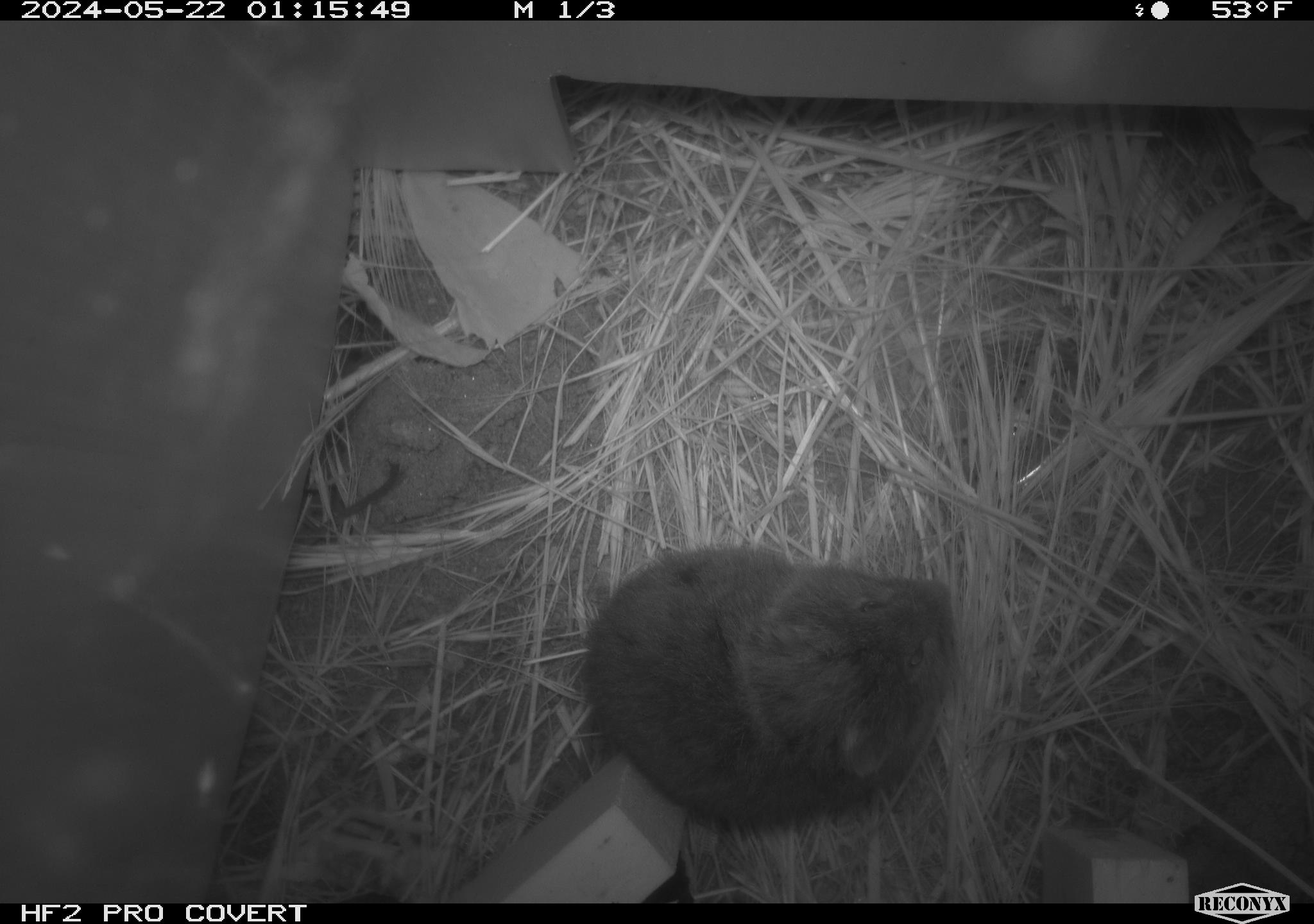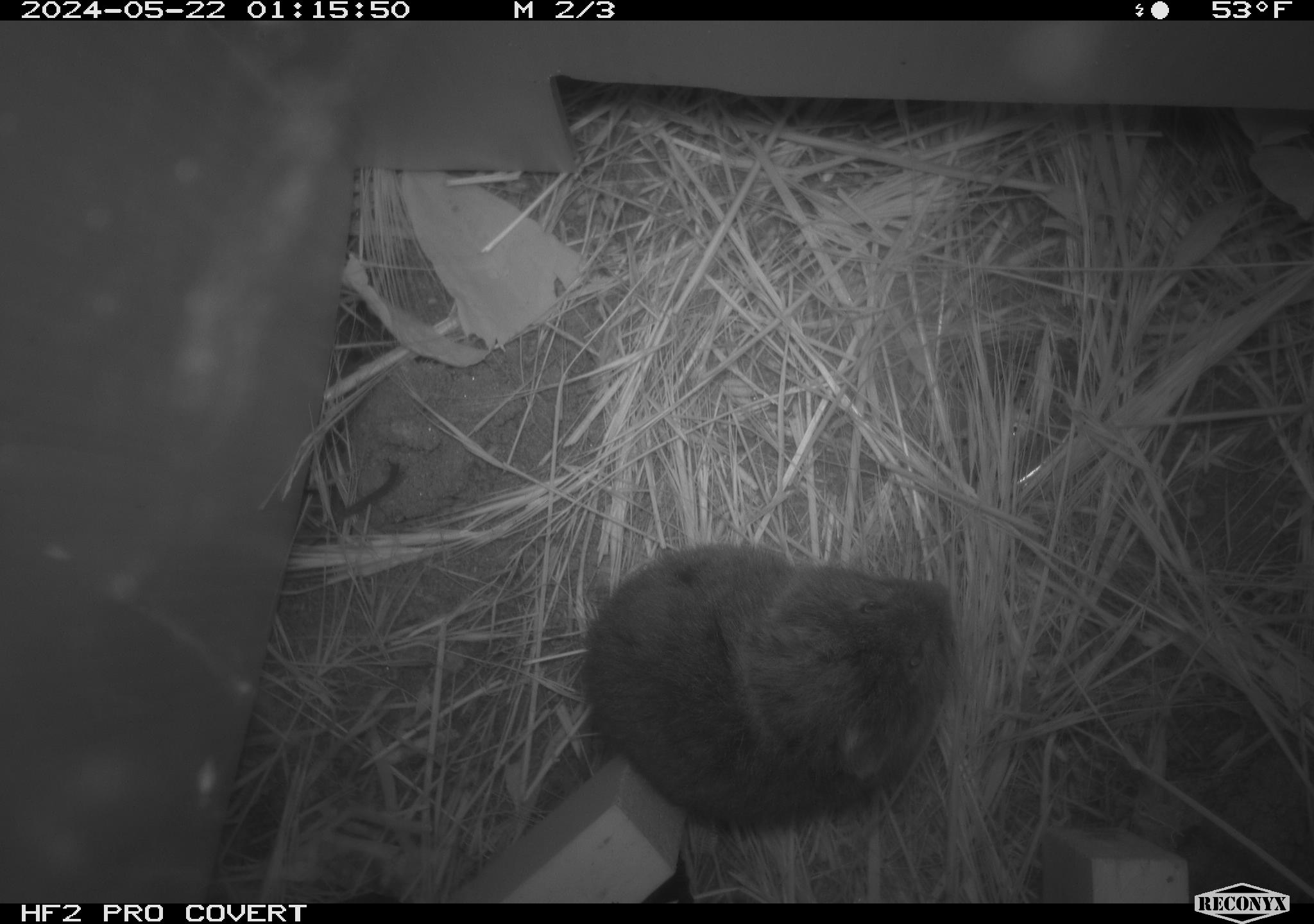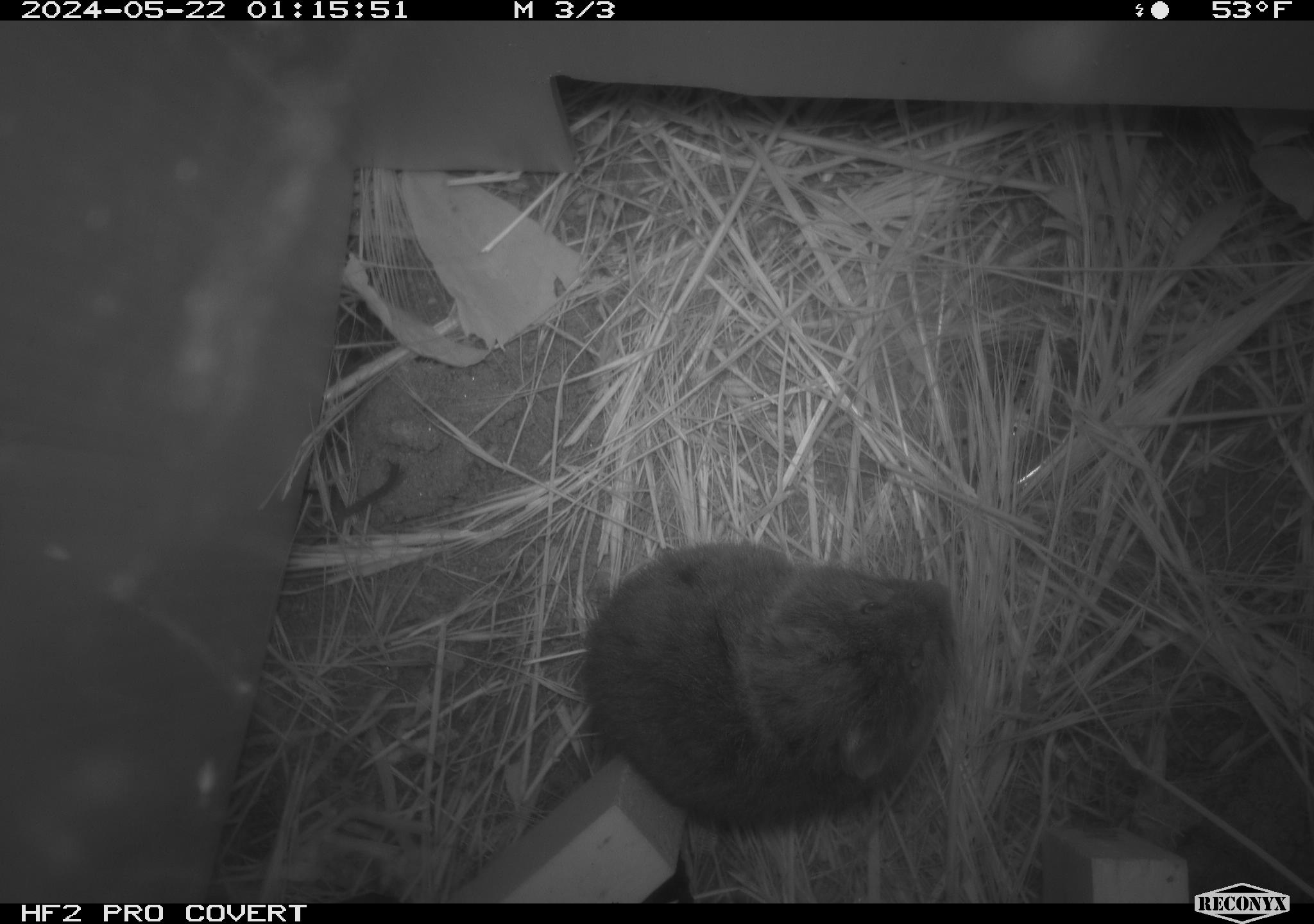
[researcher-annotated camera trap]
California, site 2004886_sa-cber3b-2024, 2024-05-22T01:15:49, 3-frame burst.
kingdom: Animalia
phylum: Chordata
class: Mammalia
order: Rodentia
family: Cricetidae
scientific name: Arvicolinae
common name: voles, lemmings, and muskrats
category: arvicolinae subfamily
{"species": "arvicolinae subfamily (voles, lemmings, and muskrats) (Arvicolinae)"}